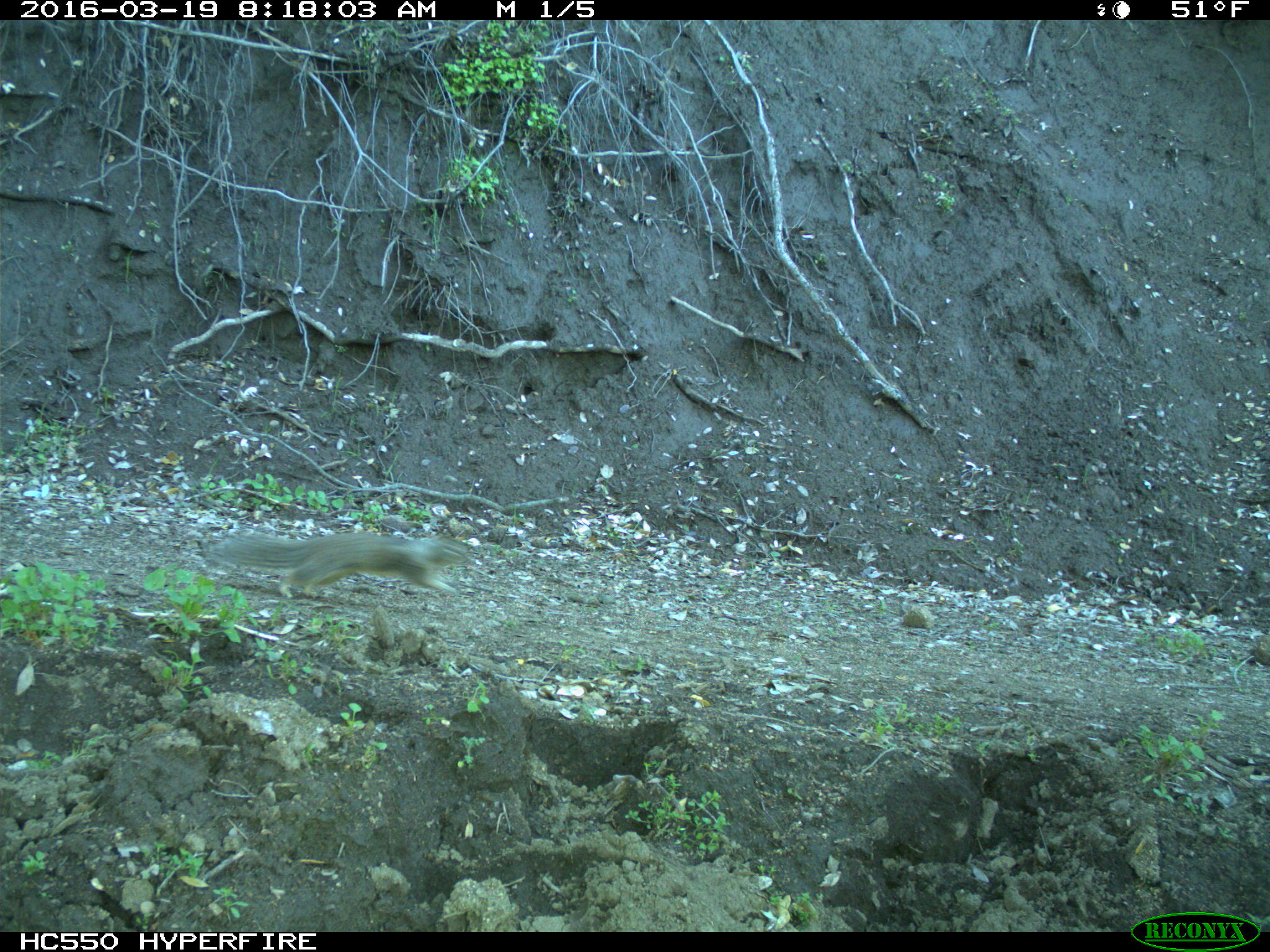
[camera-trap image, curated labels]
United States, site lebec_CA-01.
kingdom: Animalia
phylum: Chordata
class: Mammalia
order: Rodentia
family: Sciuridae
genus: Otospermophilus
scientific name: Otospermophilus beecheyi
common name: california ground squirrel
Otospermophilus beecheyi (california ground squirrel).